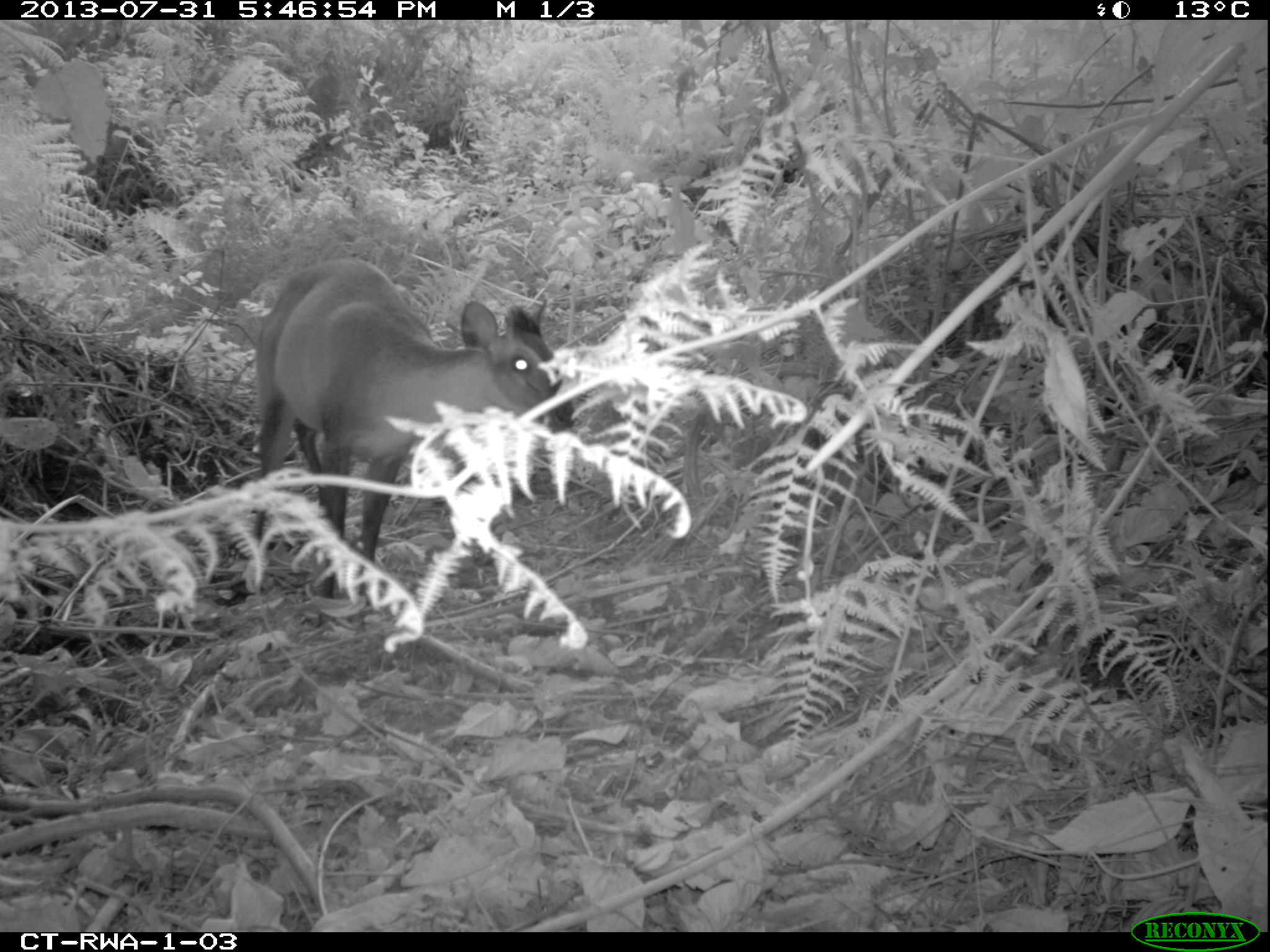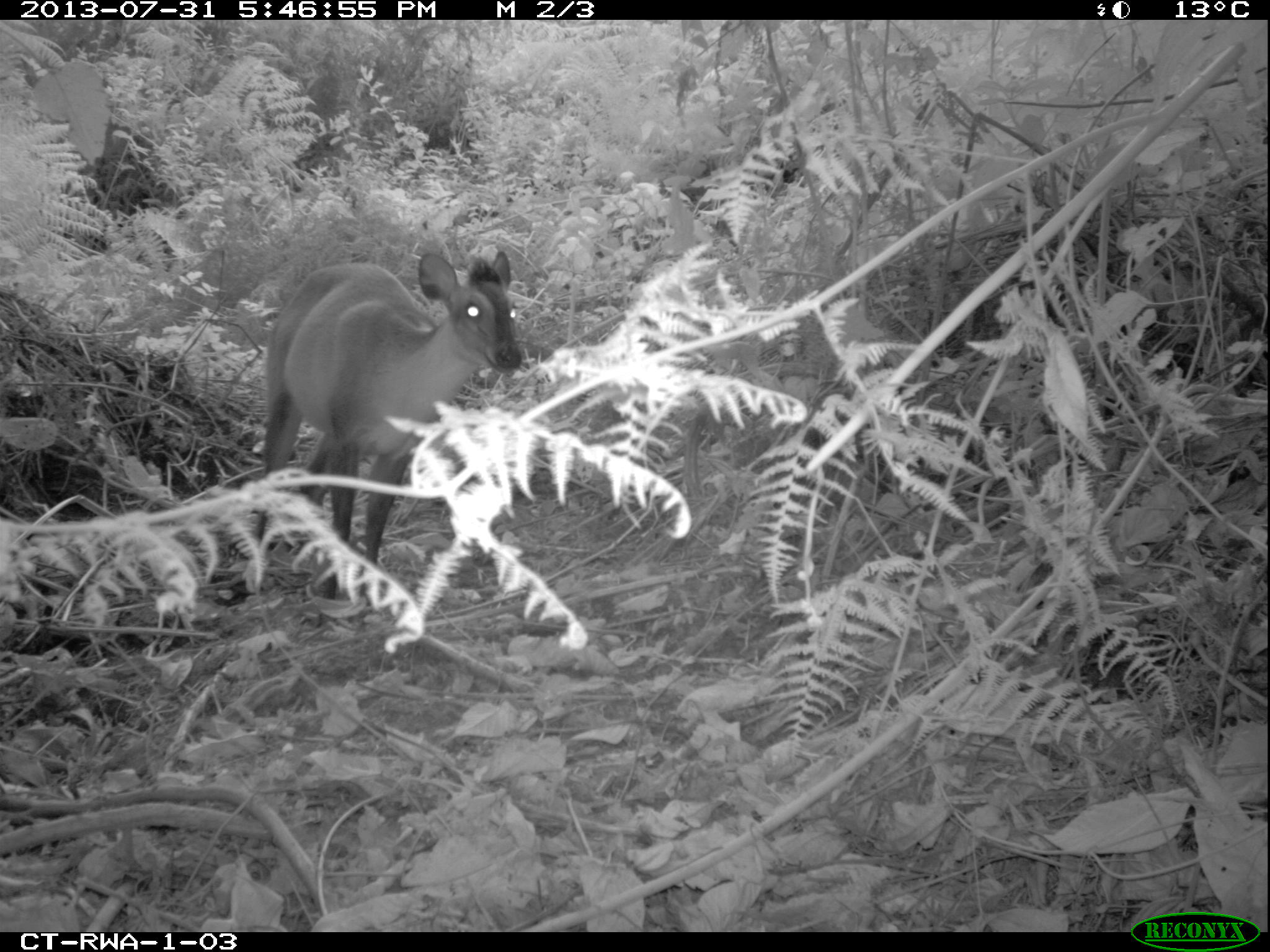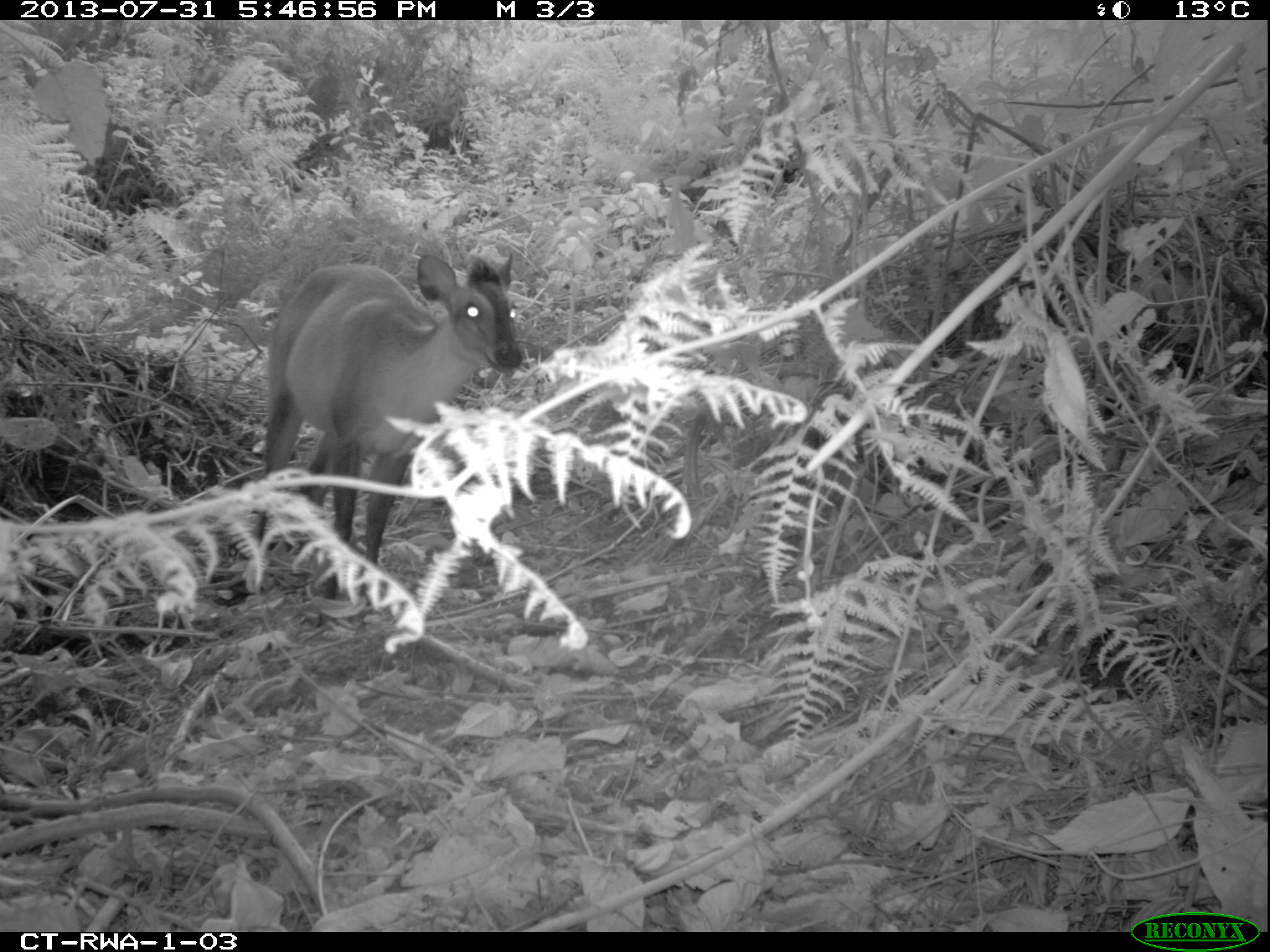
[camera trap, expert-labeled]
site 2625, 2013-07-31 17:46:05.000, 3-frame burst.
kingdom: Animalia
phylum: Chordata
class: Mammalia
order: Artiodactyla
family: Bovidae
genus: Cephalophus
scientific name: Cephalophus nigrifrons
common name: black-fronted duiker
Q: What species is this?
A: Cephalophus nigrifrons (black-fronted duiker).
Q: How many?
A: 1.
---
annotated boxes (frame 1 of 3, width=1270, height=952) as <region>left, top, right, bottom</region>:
cephalophus nigrifrons: <region>244, 255, 579, 616</region>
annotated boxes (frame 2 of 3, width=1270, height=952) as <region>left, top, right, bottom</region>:
cephalophus nigrifrons: <region>244, 246, 521, 606</region>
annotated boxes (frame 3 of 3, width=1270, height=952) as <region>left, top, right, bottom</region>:
cephalophus nigrifrons: <region>244, 250, 522, 606</region>